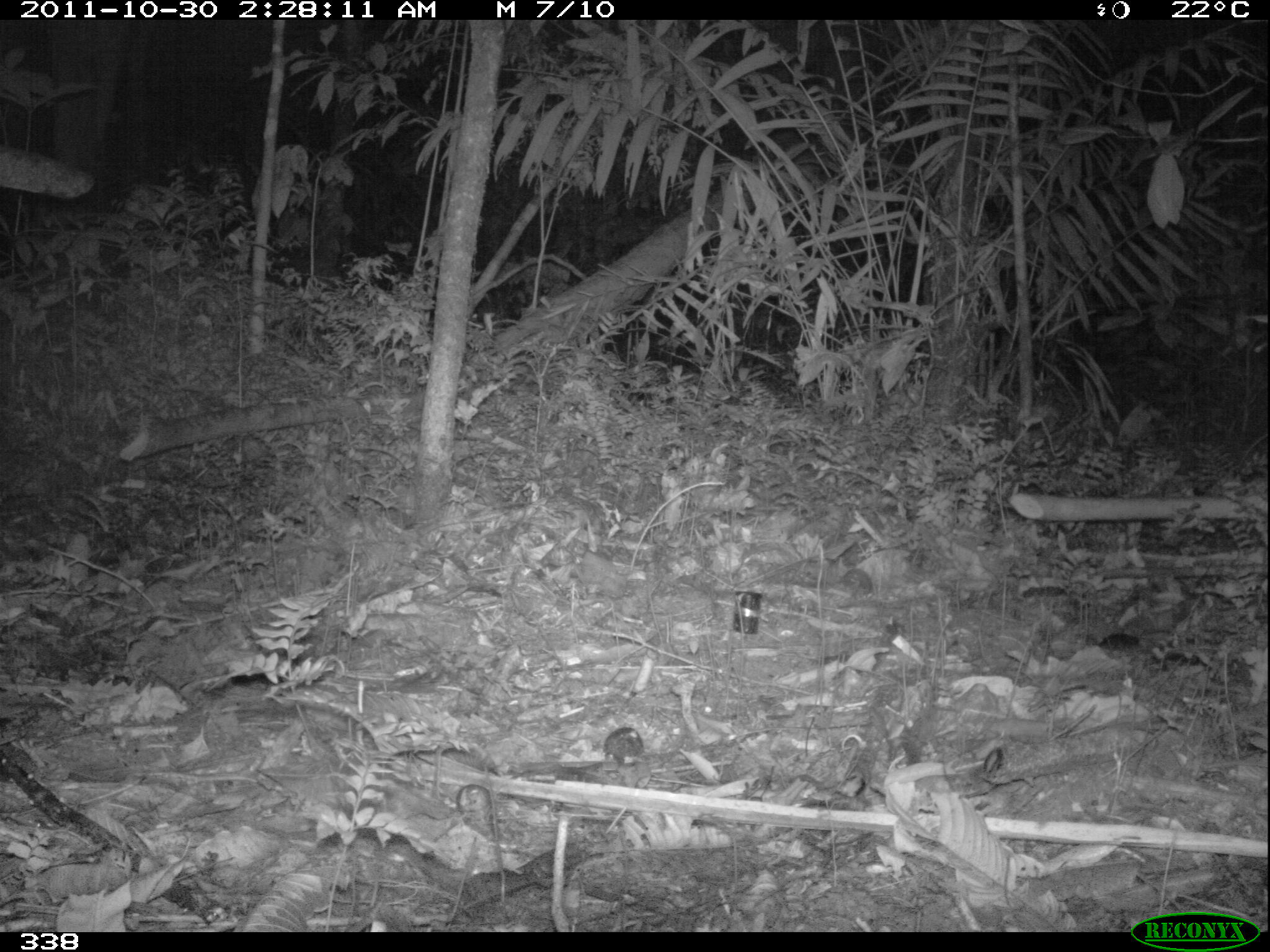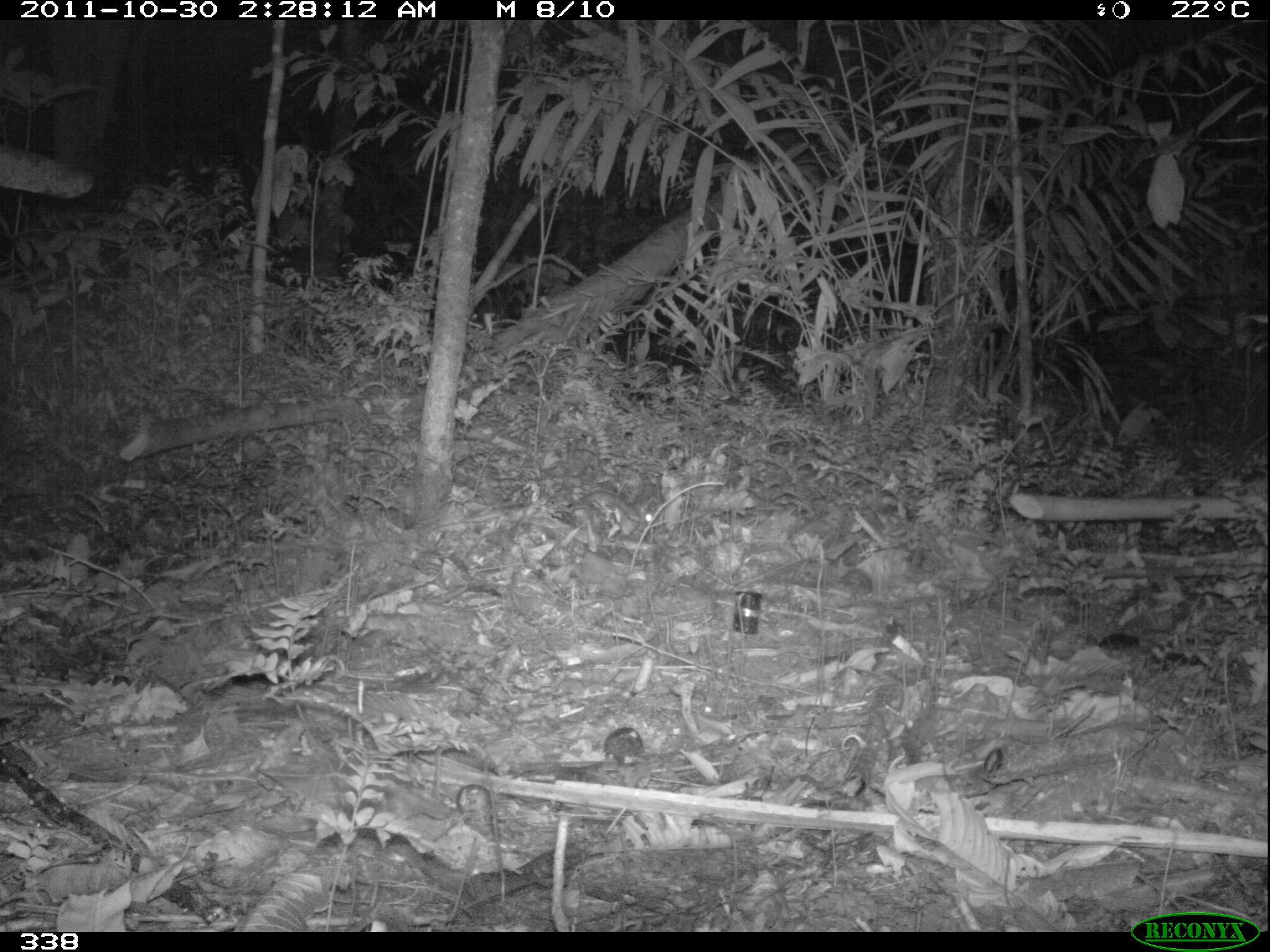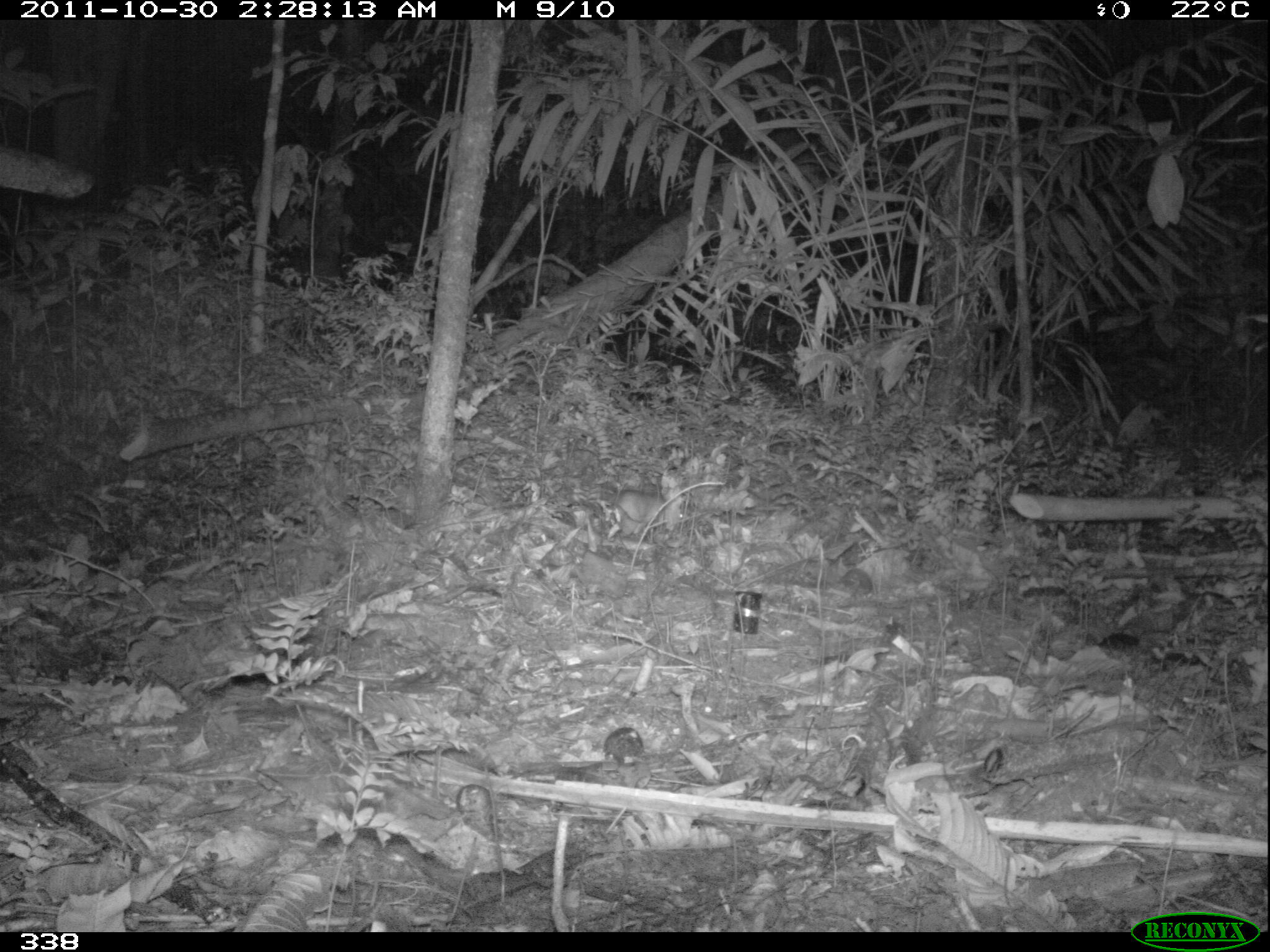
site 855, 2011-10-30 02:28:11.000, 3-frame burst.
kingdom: Animalia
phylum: Chordata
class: Mammalia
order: Rodentia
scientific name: Rodentia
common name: rodents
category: unknown rodent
Unknown rodent (rodents) (Rodentia).